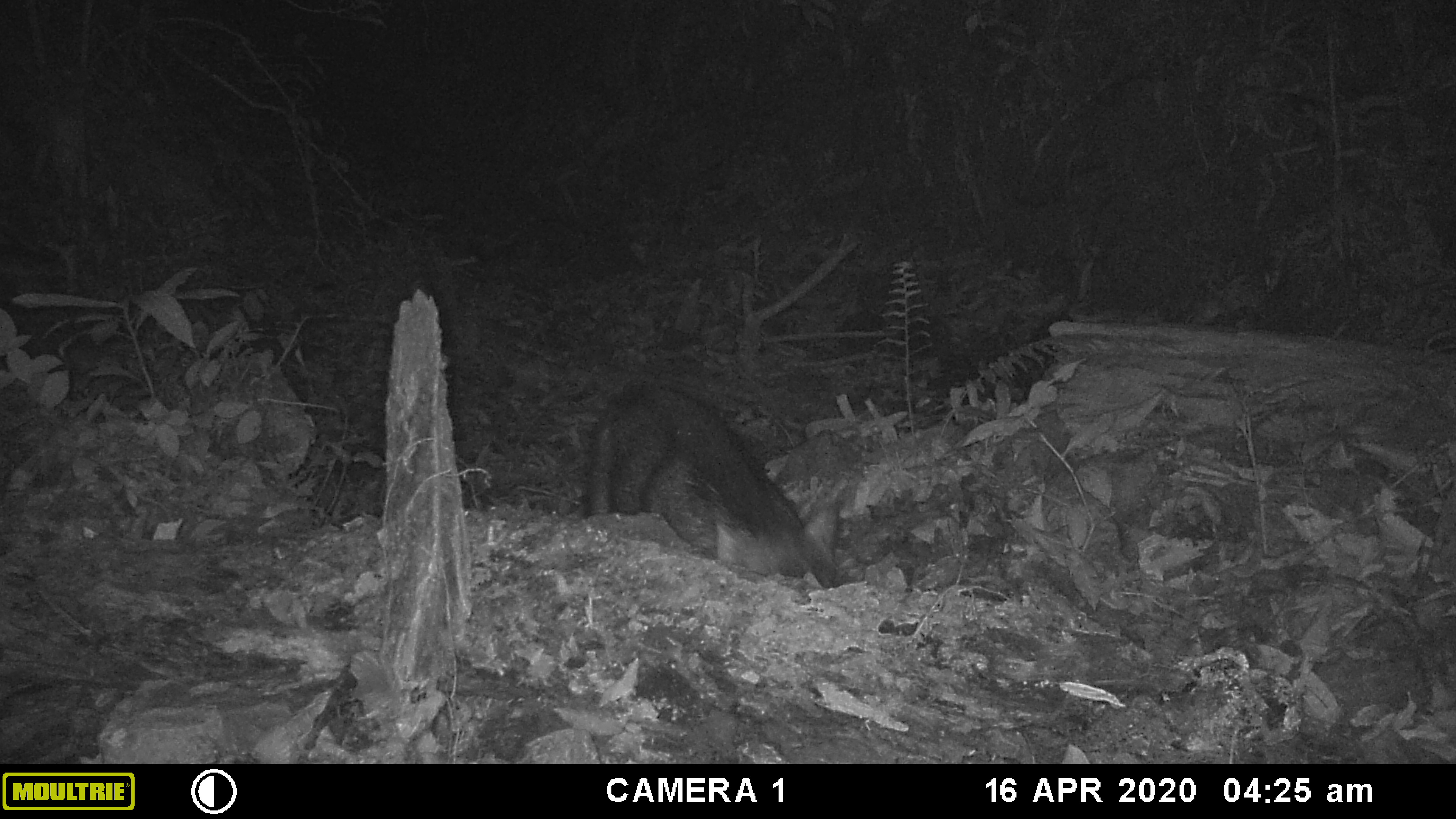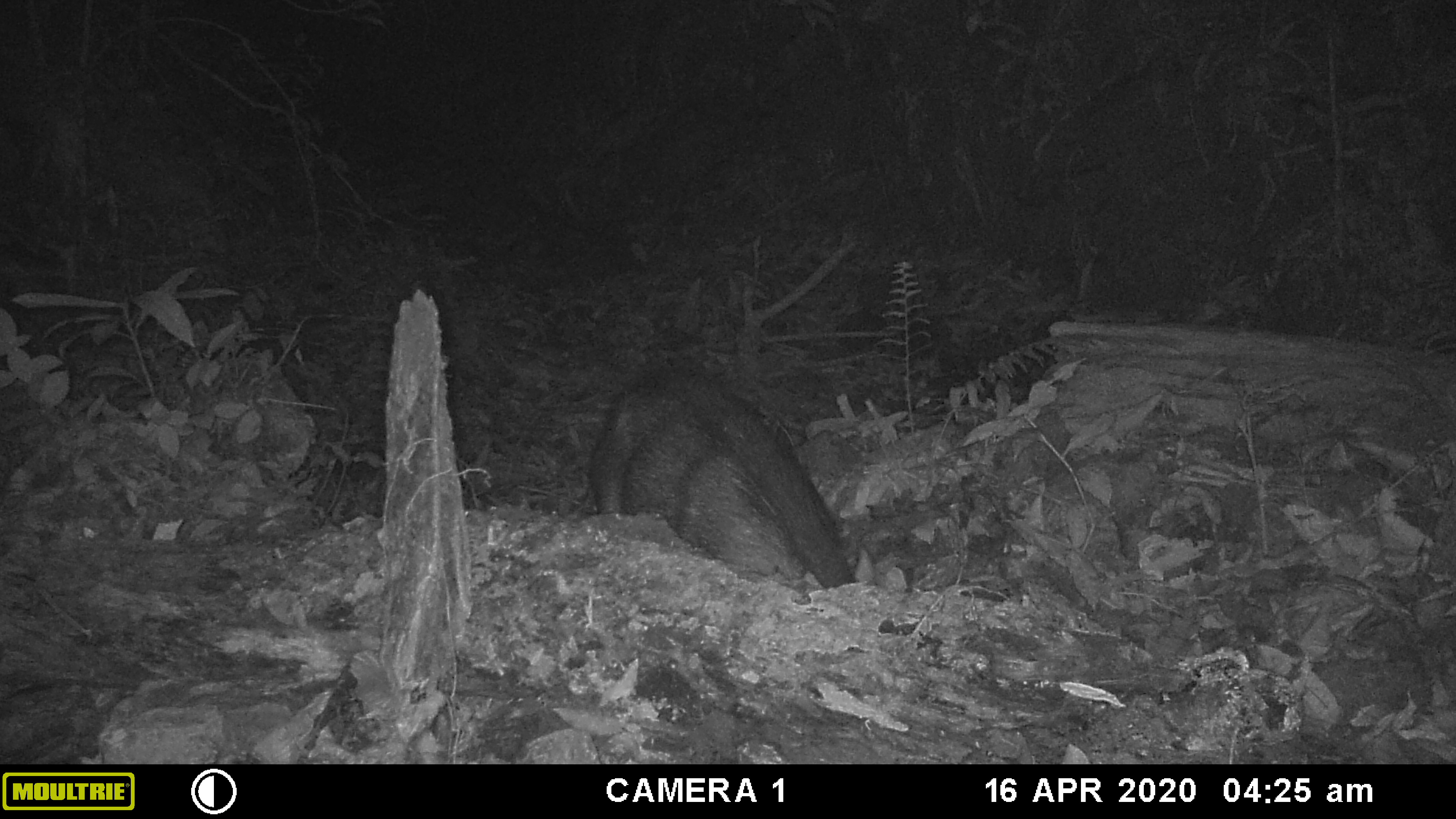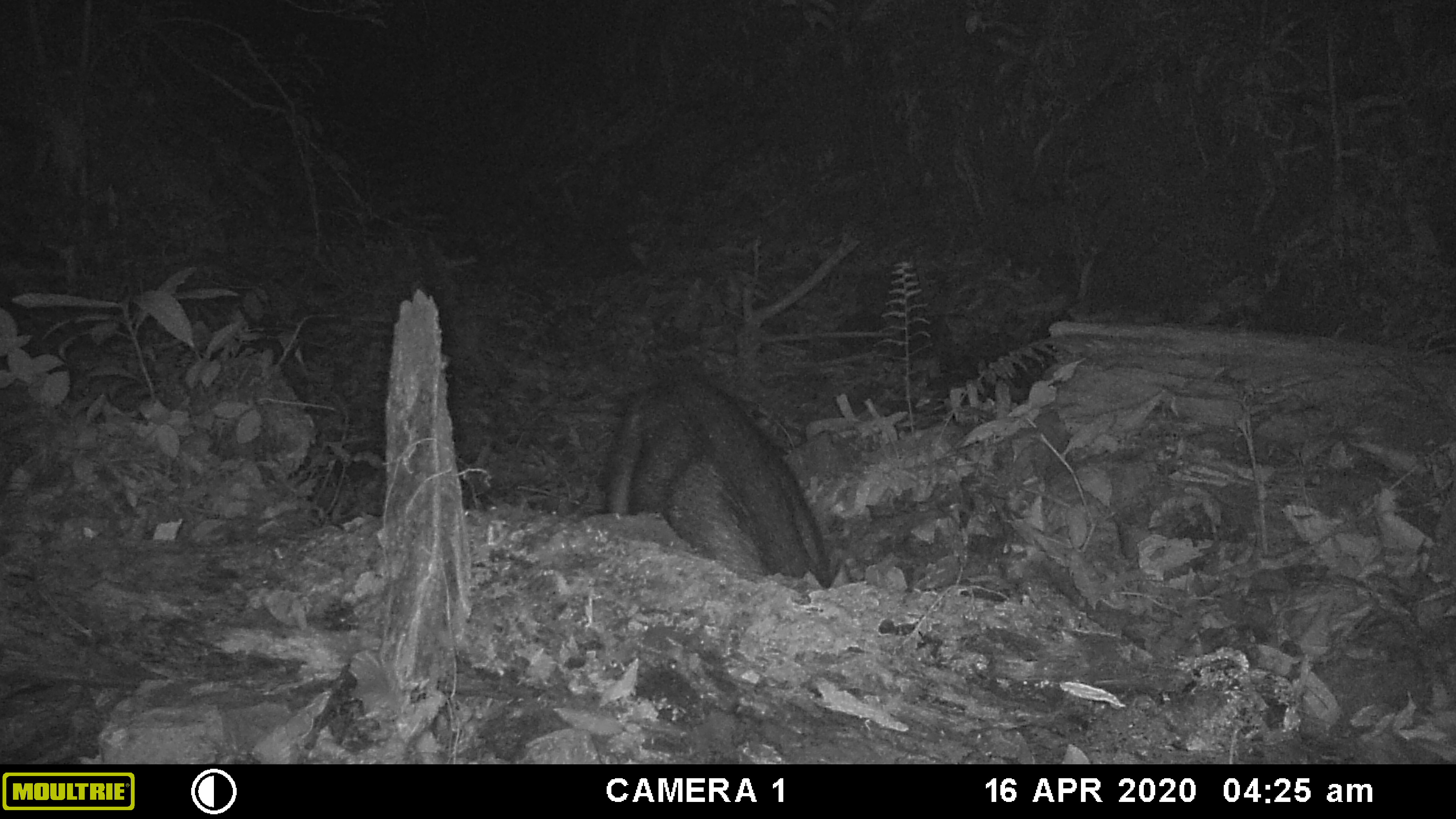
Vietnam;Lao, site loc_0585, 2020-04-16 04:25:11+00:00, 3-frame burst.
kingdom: Animalia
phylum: Chordata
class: Mammalia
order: Artiodactyla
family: Suidae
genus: Sus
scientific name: Sus scrofa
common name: eurasian wild pig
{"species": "eurasian wild pig (Sus scrofa)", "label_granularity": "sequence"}